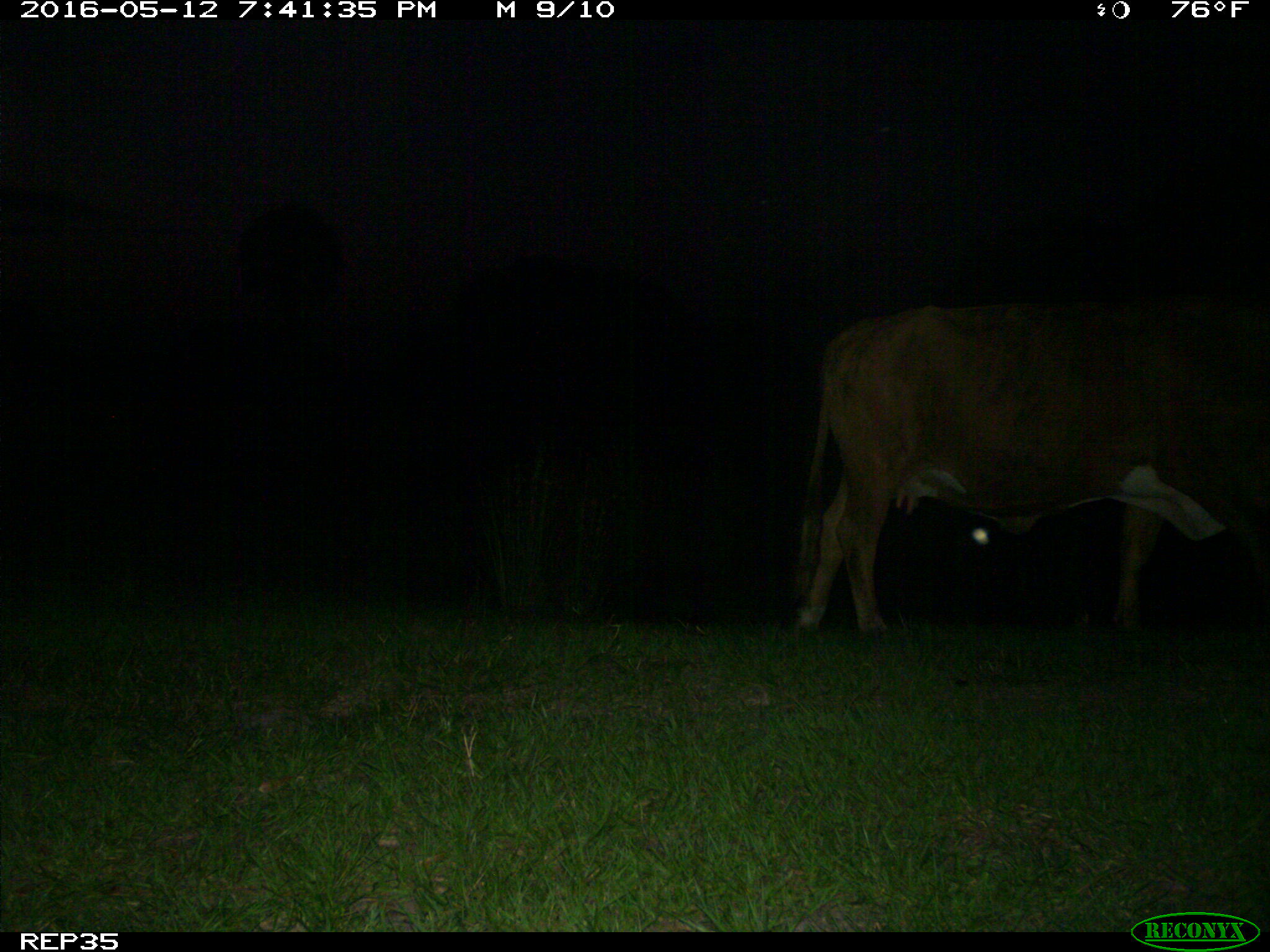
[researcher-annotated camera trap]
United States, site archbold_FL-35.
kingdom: Animalia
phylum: Chordata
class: Mammalia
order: Artiodactyla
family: Bovidae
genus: Bos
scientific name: Bos taurus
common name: domestic cow